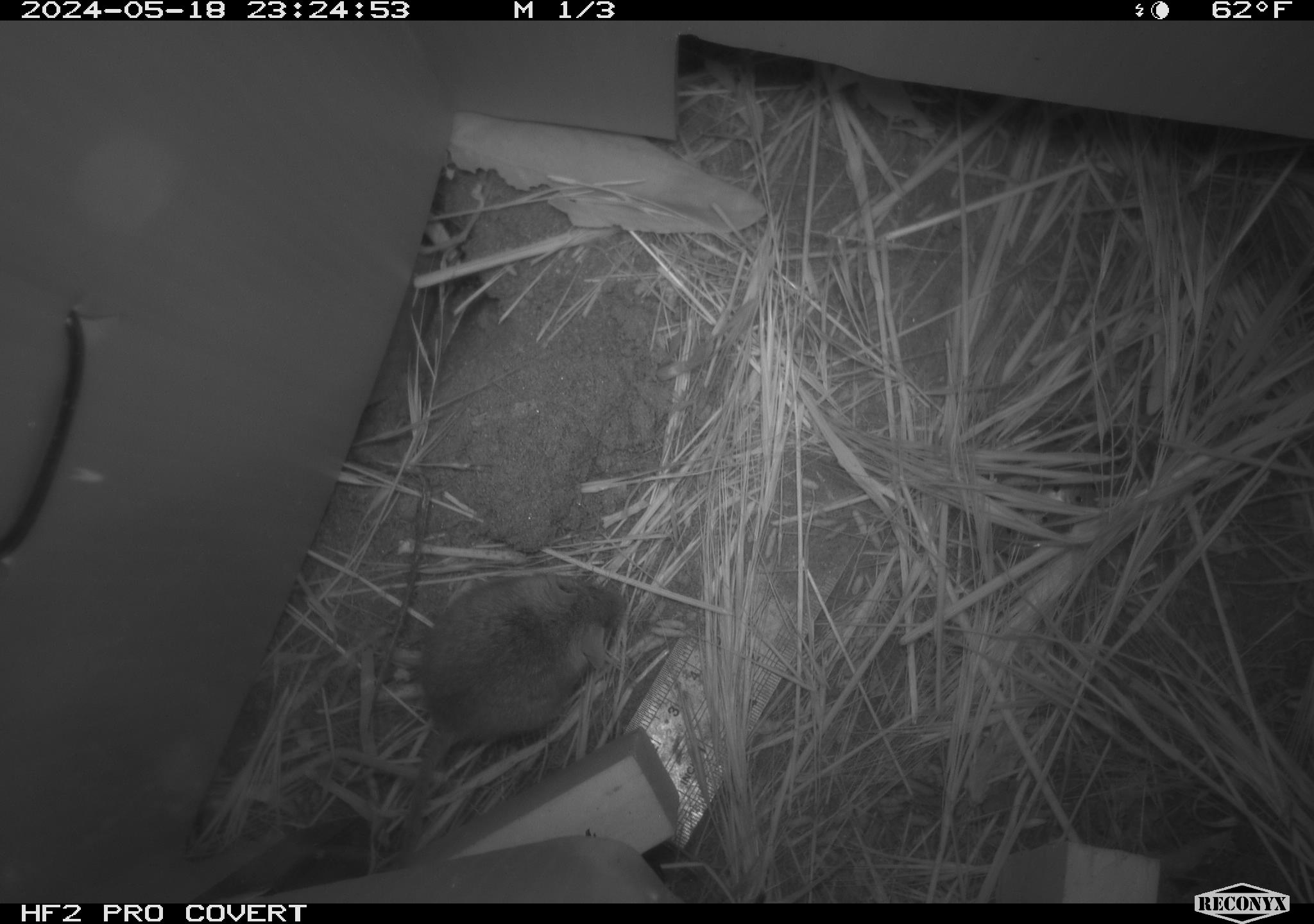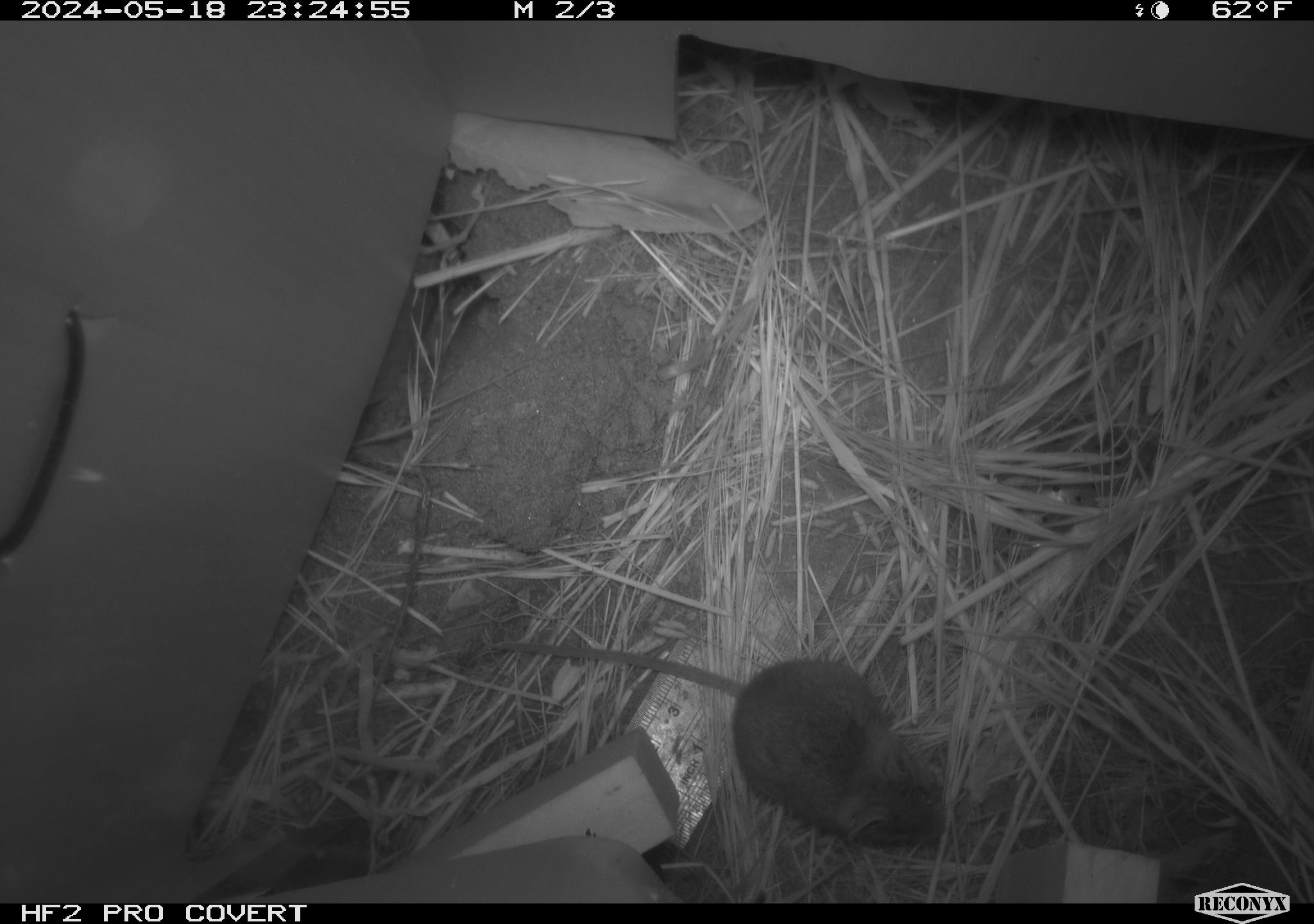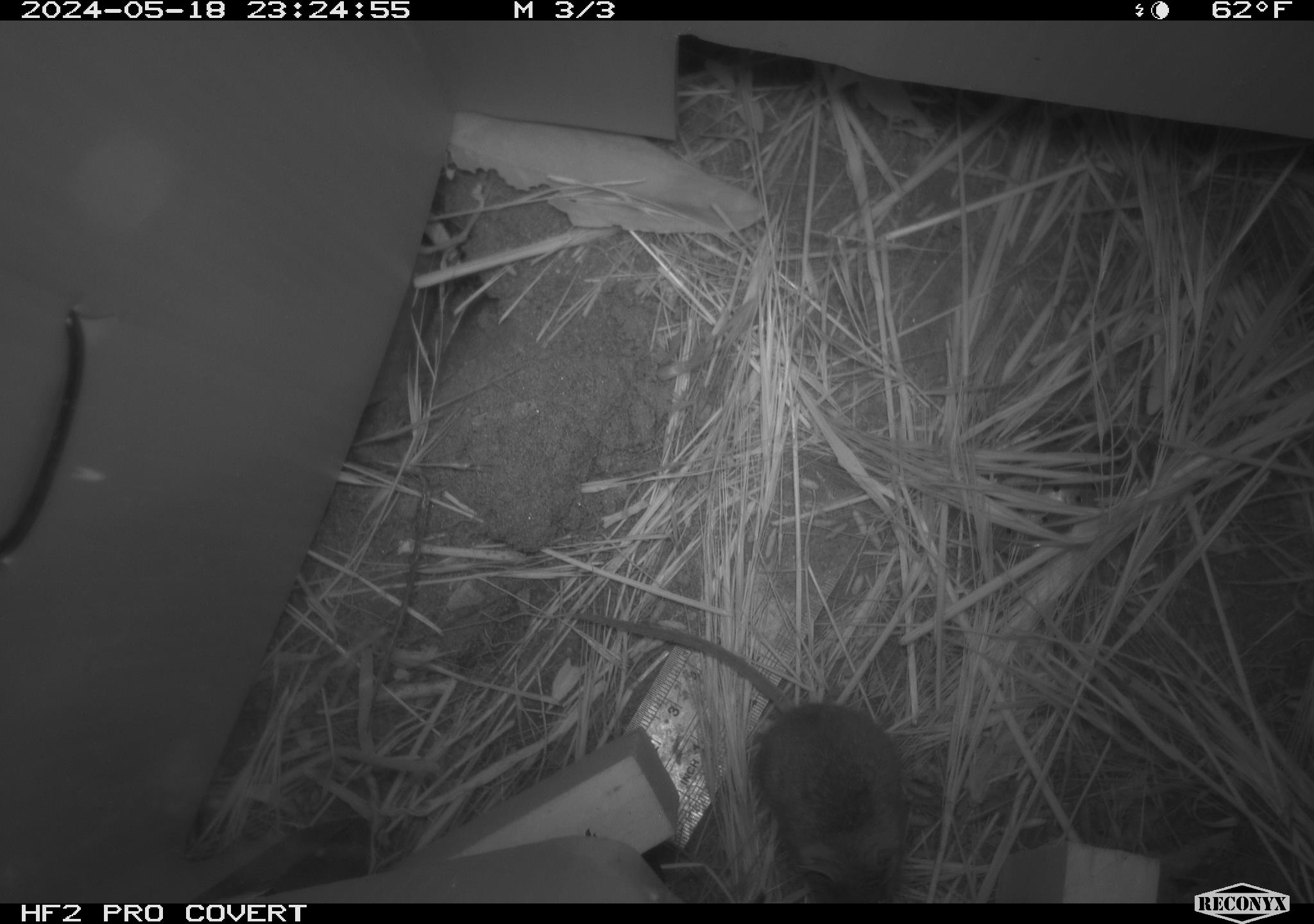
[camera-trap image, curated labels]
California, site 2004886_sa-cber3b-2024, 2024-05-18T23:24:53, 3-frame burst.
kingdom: Animalia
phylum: Chordata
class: Mammalia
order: Rodentia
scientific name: Rodentia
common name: mouse species